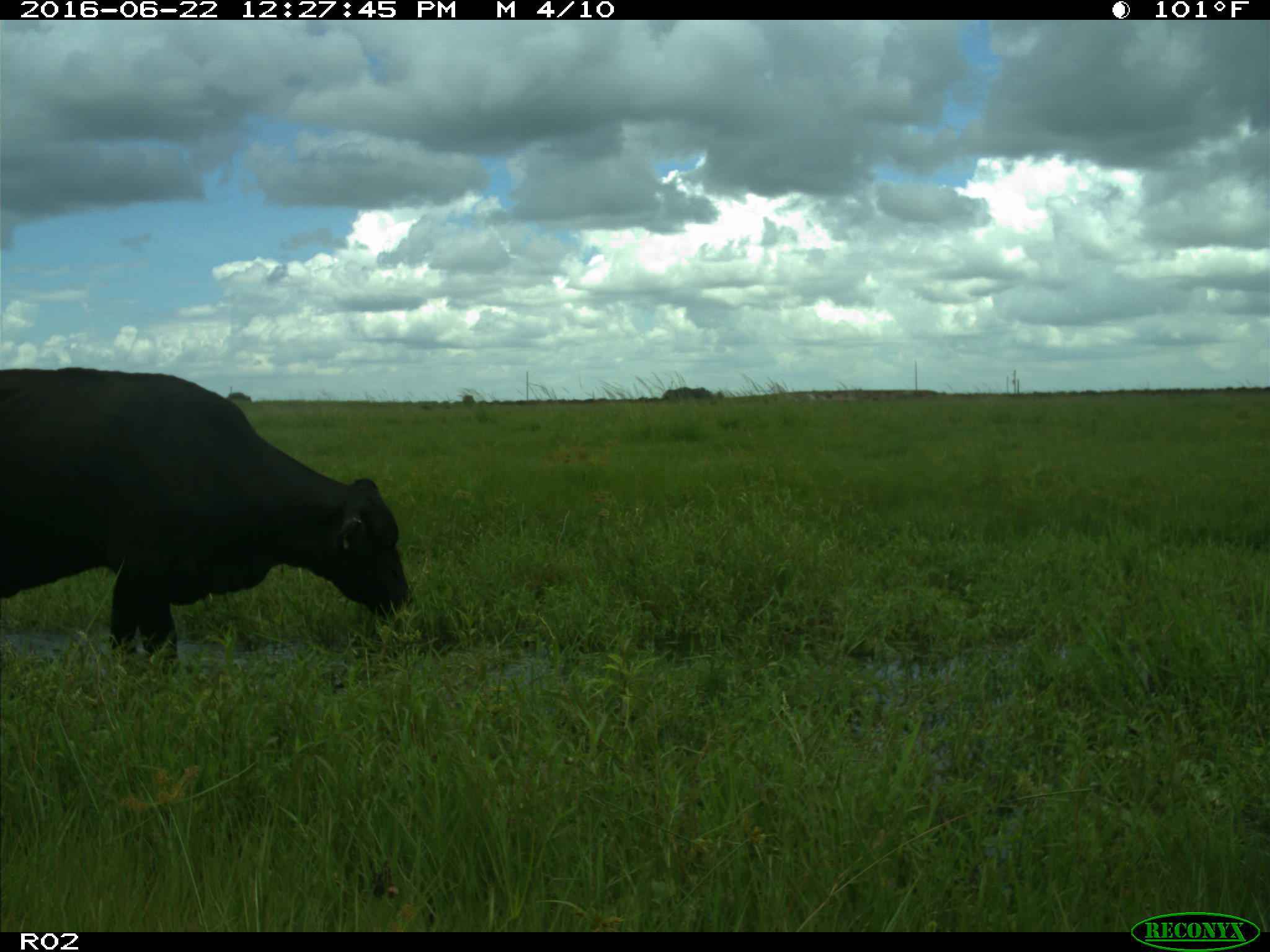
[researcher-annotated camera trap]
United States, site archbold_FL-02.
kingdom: Animalia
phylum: Chordata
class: Mammalia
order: Artiodactyla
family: Bovidae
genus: Bos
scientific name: Bos taurus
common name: domestic cow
Bos taurus (domestic cow).